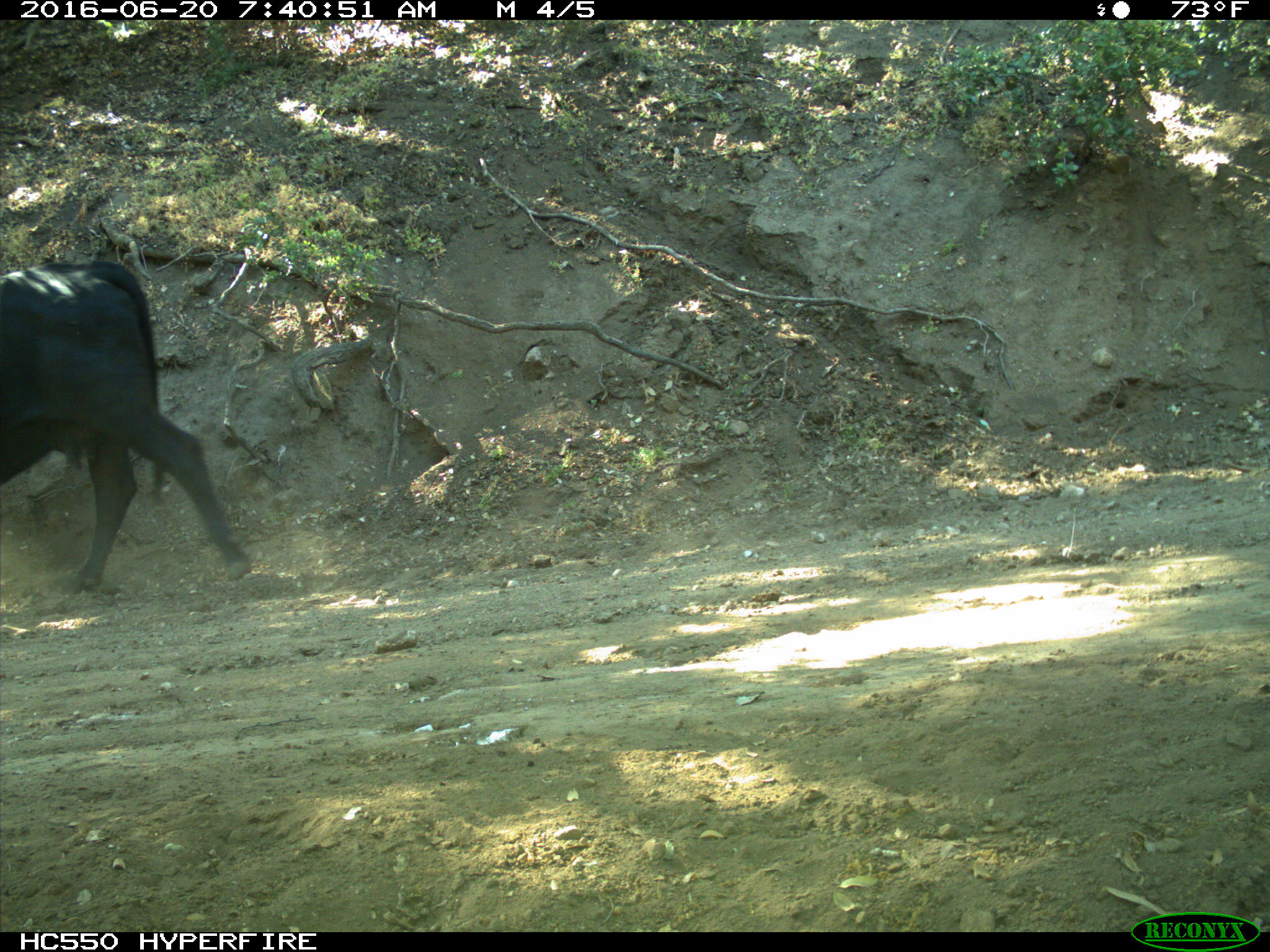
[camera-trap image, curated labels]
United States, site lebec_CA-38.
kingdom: Animalia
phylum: Chordata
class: Mammalia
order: Artiodactyla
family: Bovidae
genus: Bos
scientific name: Bos taurus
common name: domestic cow